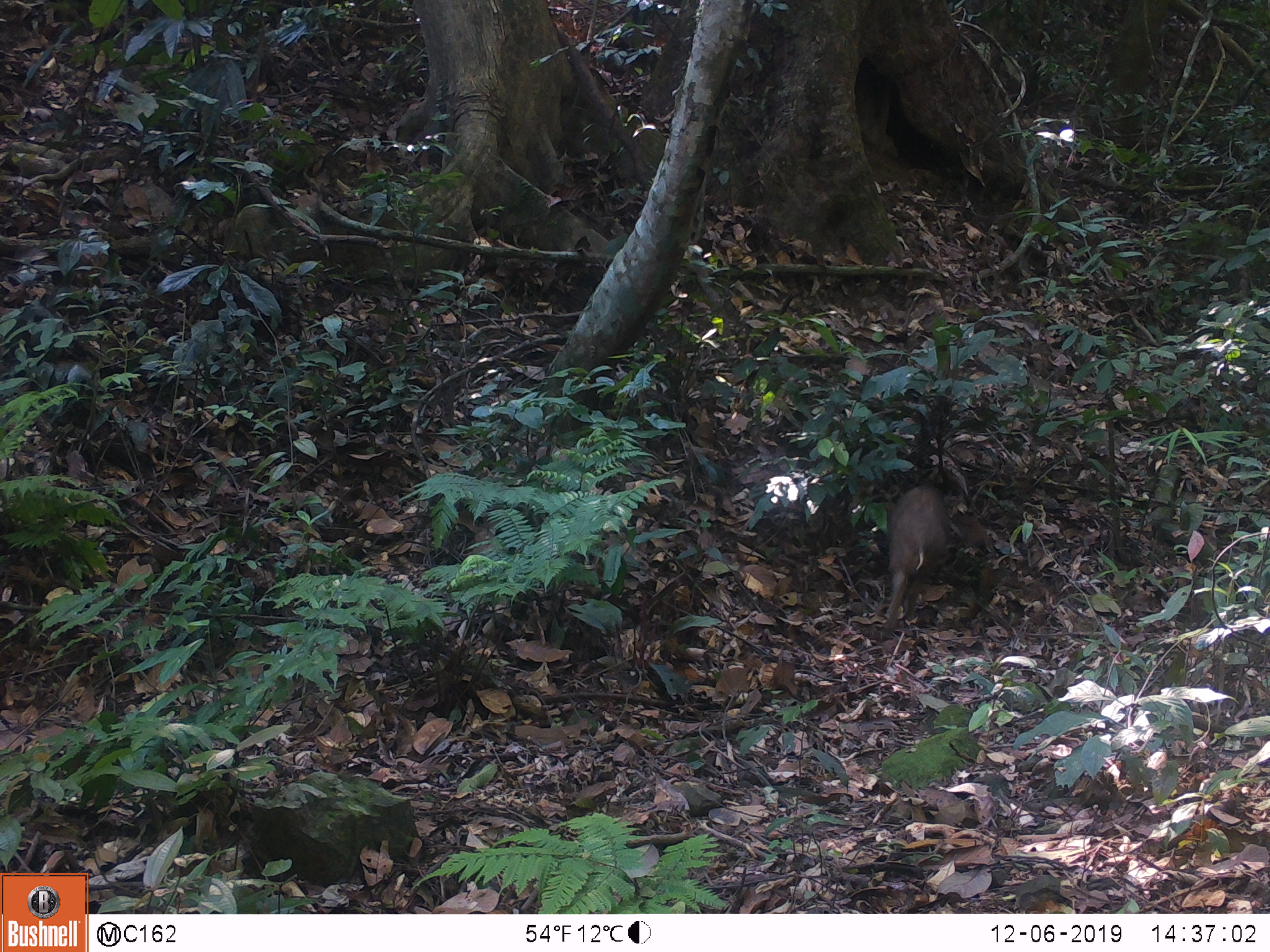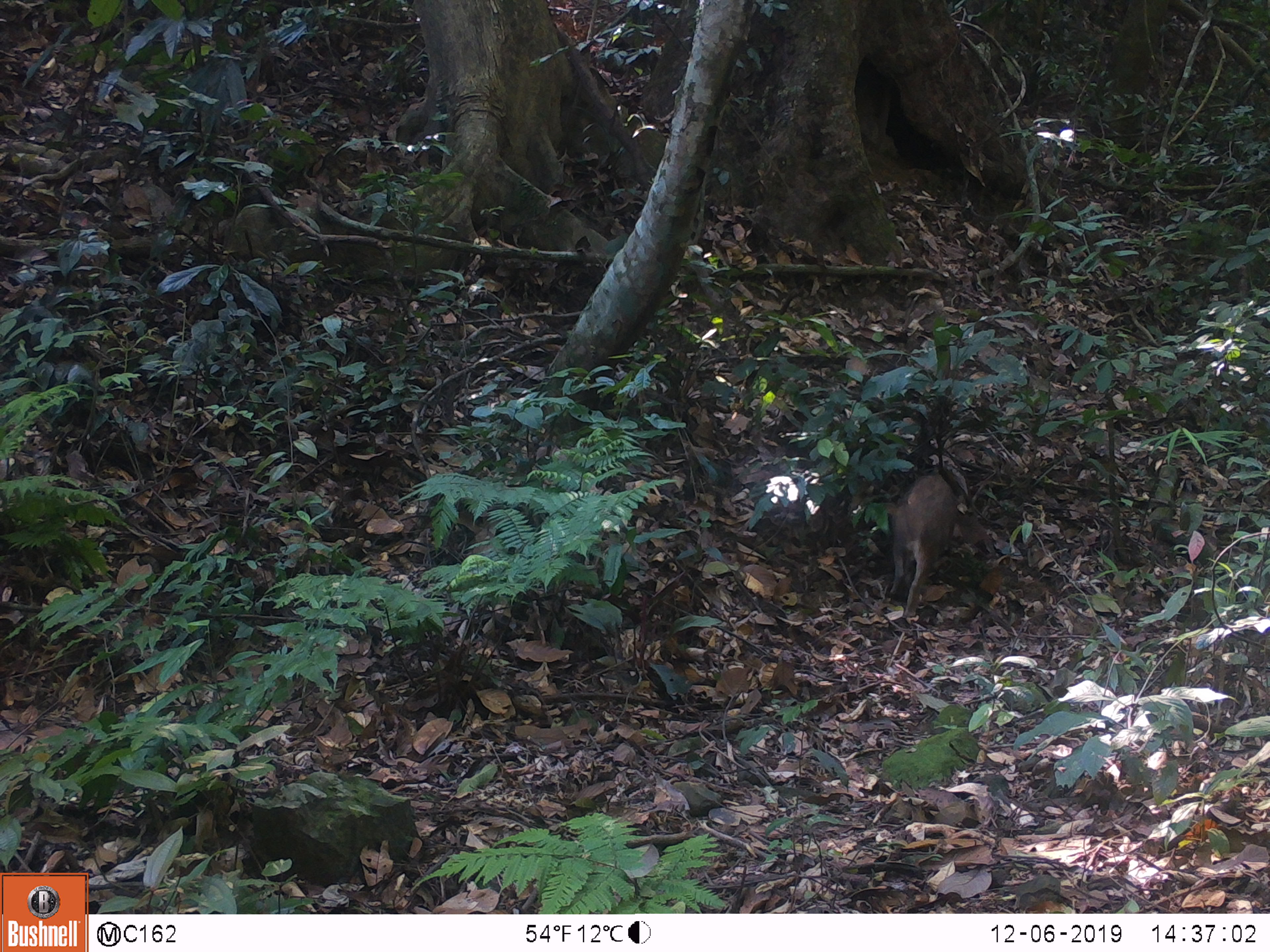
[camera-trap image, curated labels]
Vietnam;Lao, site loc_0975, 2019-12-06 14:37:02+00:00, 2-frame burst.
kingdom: Animalia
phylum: Chordata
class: Mammalia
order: Artiodactyla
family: Suidae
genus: Sus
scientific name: Sus scrofa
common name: eurasian wild pig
Eurasian wild pig (Sus scrofa). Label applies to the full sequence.